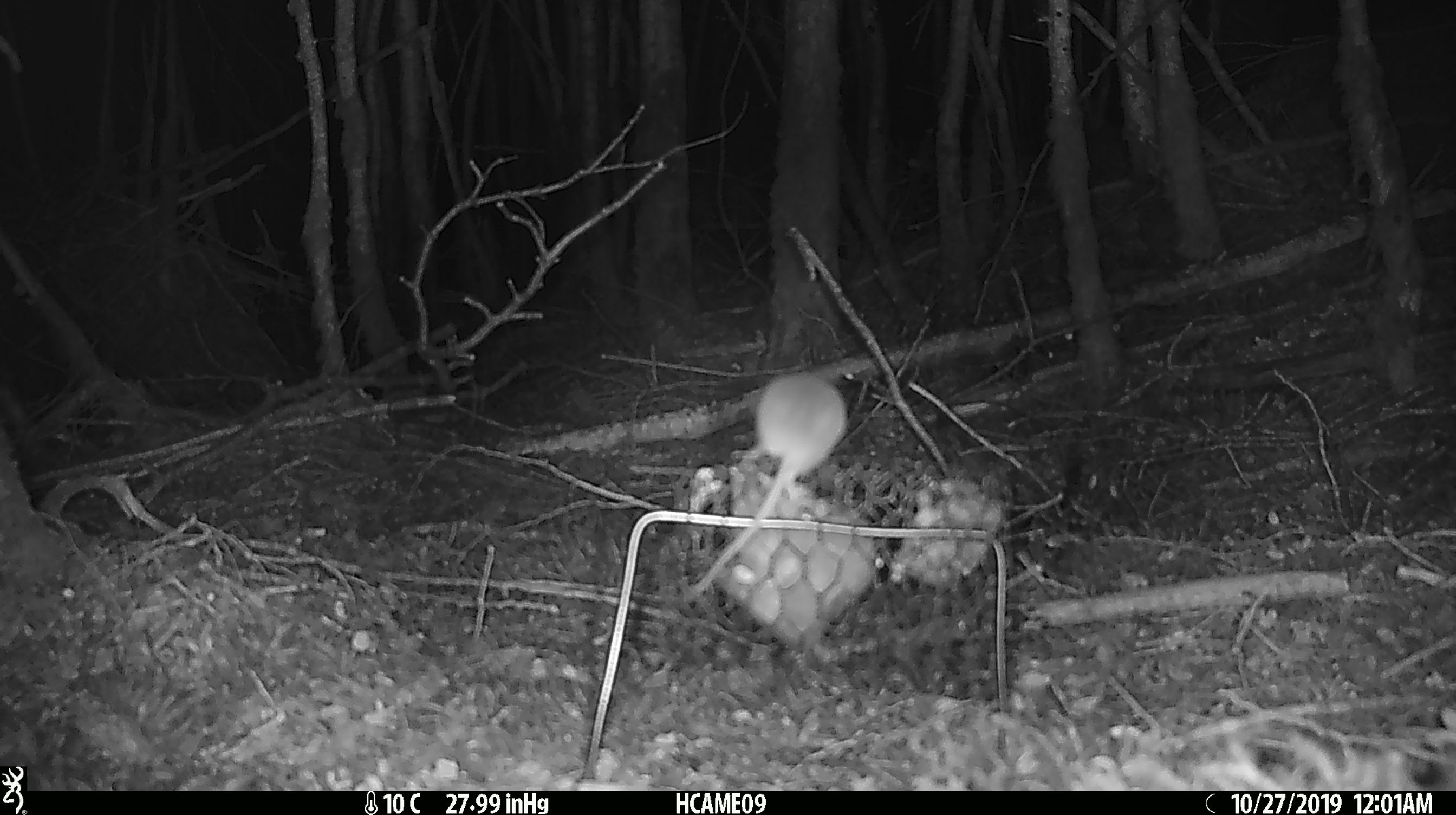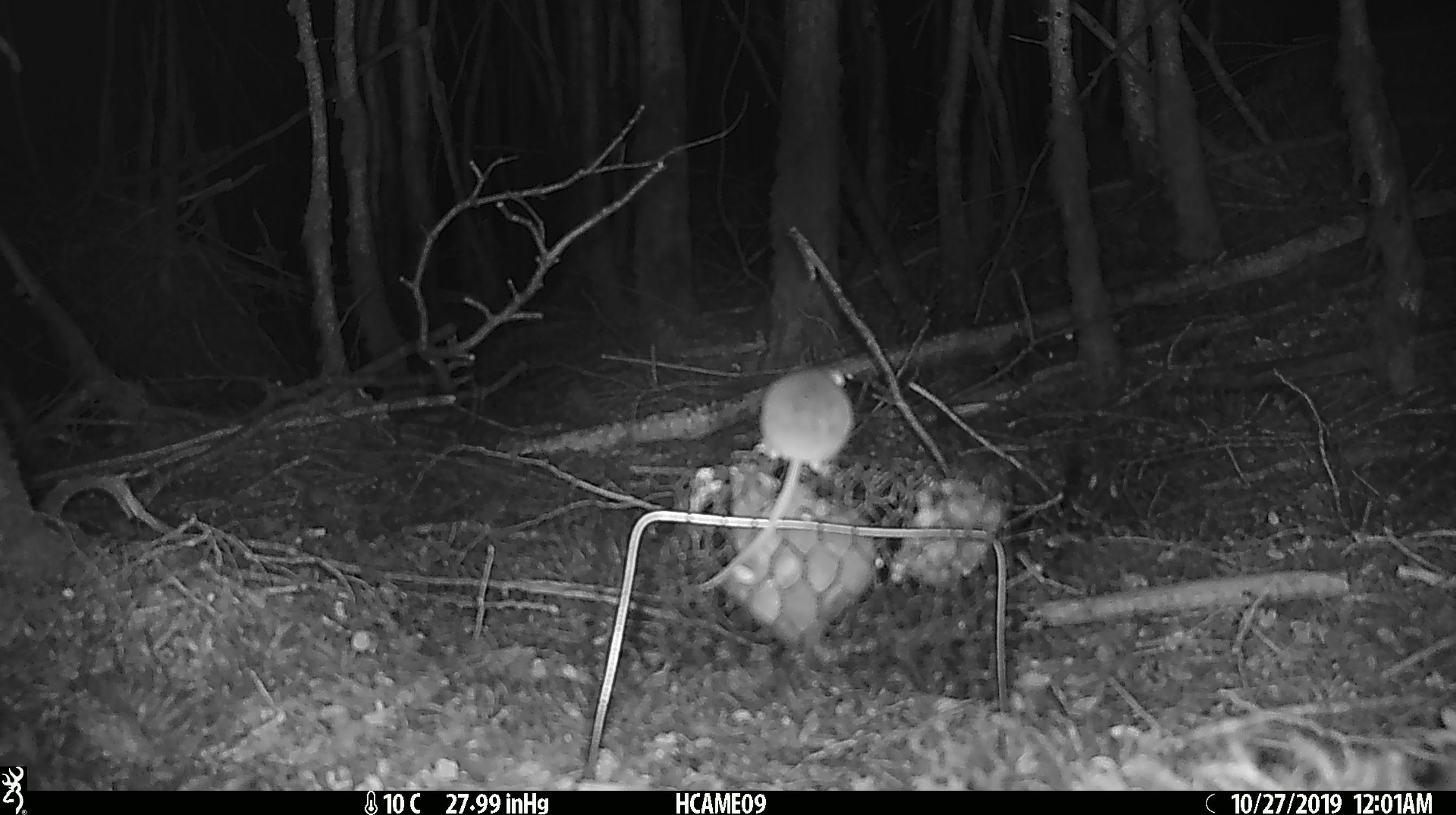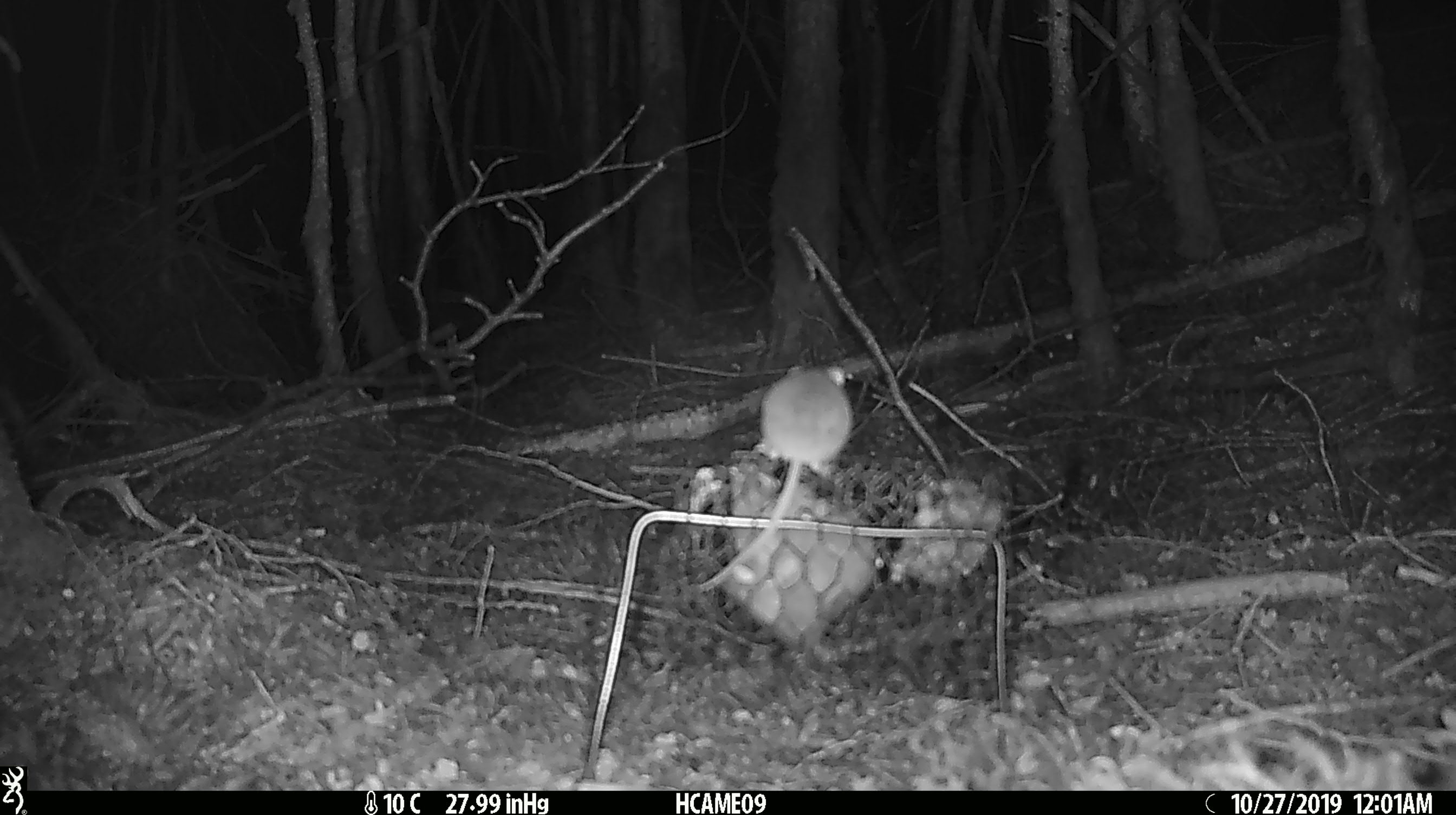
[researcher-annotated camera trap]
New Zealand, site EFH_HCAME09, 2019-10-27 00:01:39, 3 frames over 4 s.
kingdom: Animalia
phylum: Chordata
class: Mammalia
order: Rodentia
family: Muridae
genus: Mus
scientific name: Mus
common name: mouse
Mouse (Mus).